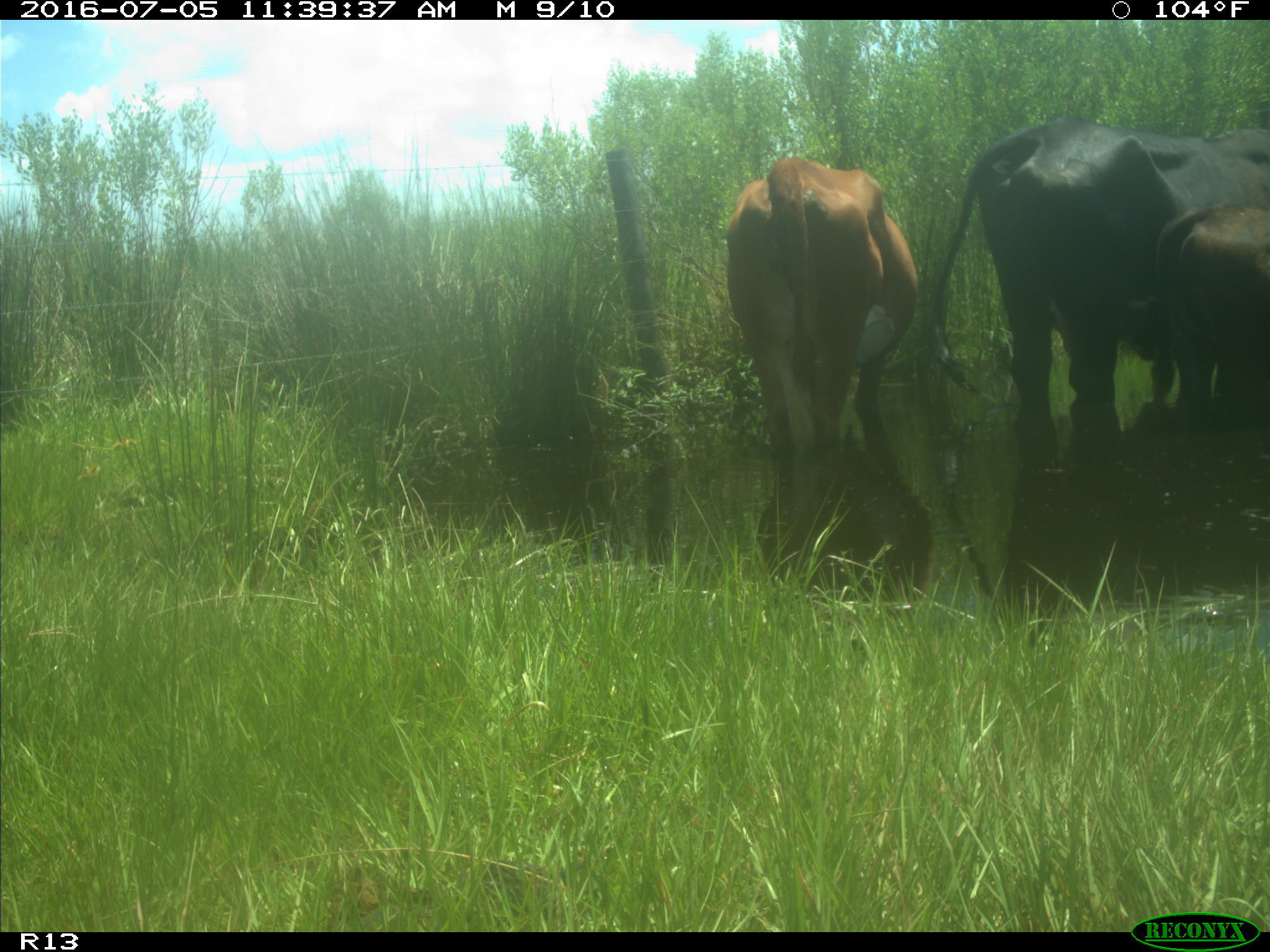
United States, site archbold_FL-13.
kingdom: Animalia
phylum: Chordata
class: Mammalia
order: Artiodactyla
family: Bovidae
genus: Bos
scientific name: Bos taurus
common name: domestic cow